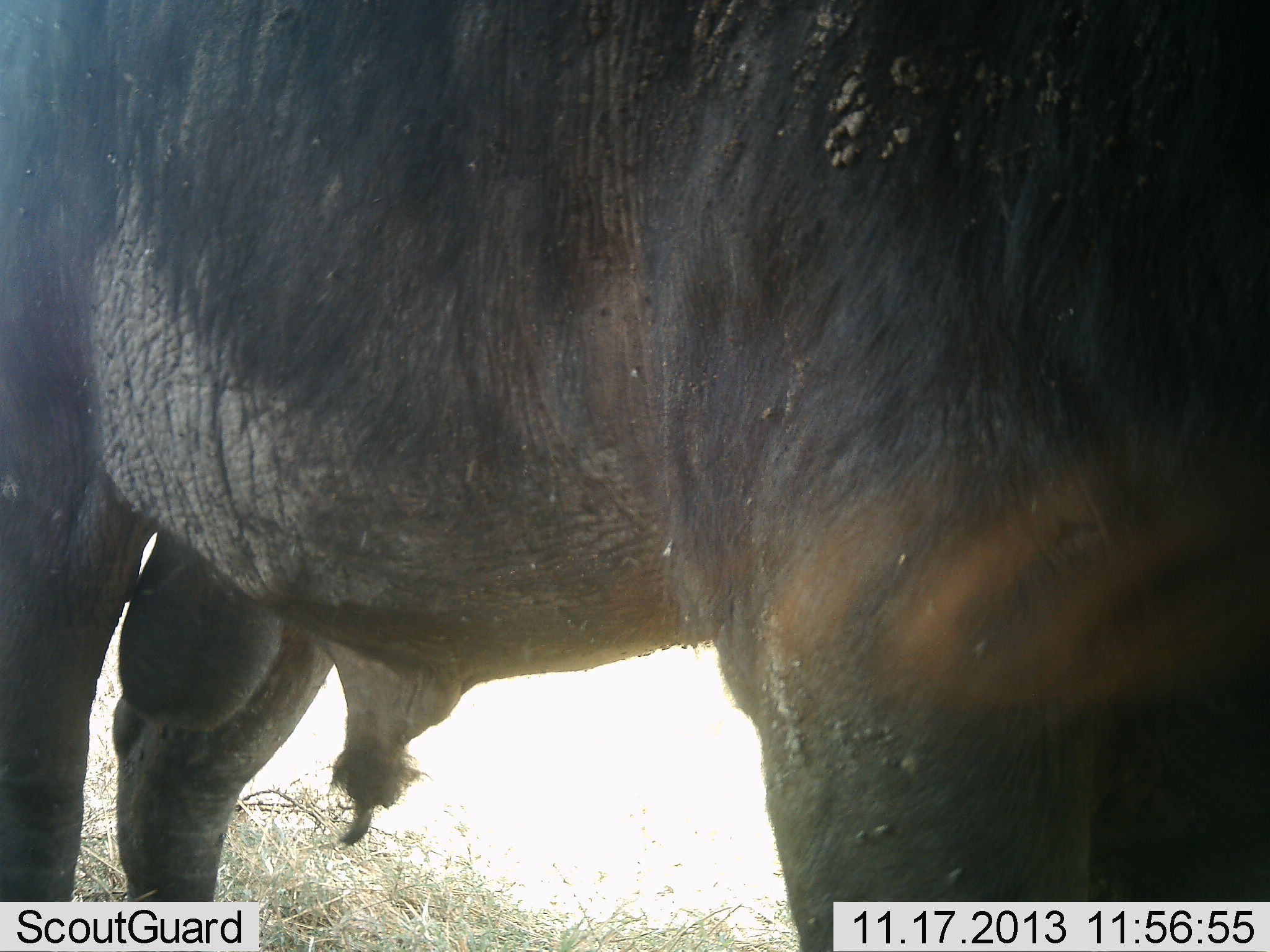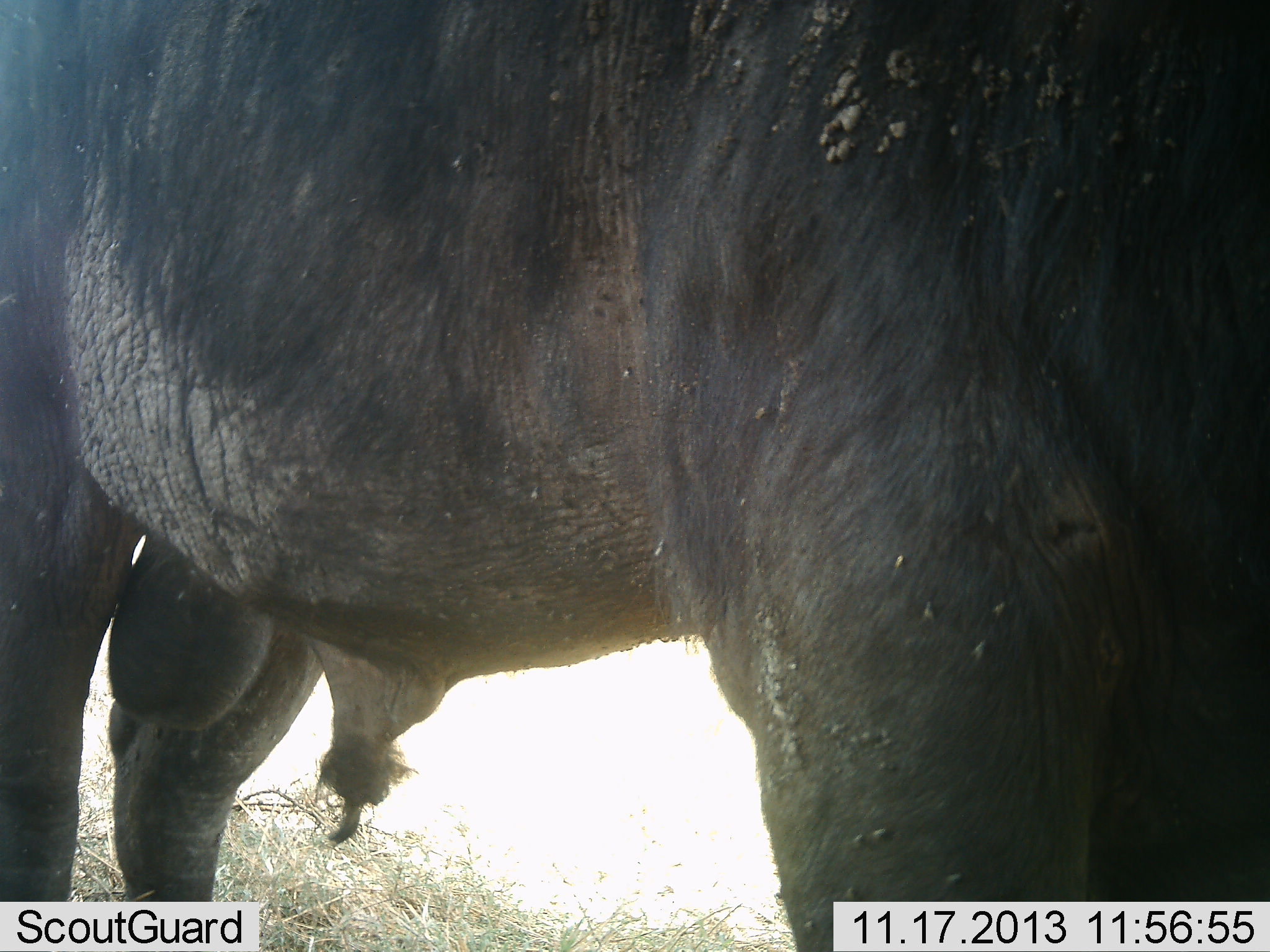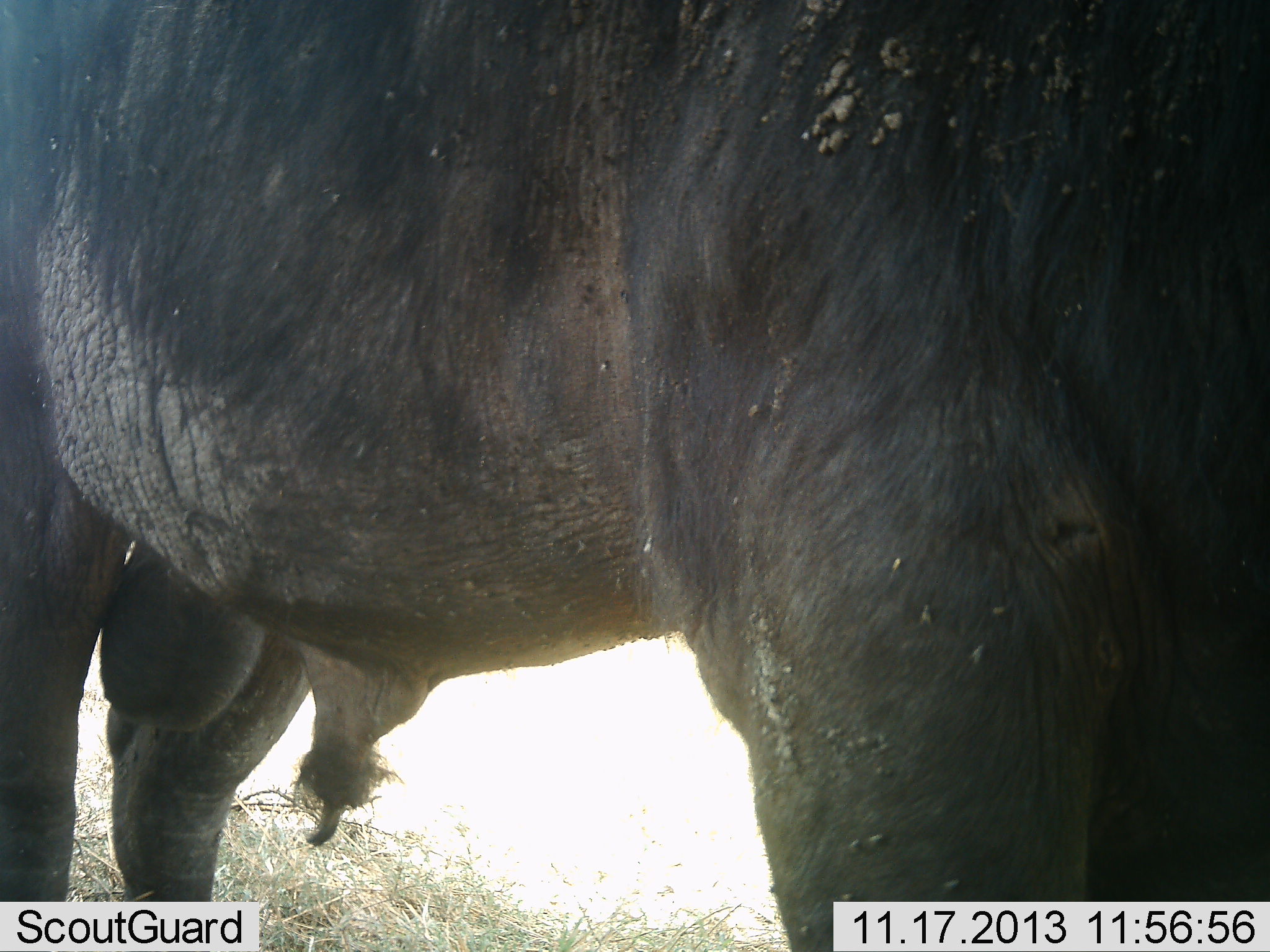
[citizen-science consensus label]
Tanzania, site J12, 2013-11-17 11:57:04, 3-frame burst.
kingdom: Animalia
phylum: Chordata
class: Mammalia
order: Artiodactyla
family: Bovidae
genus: Connochaetes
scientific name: Connochaetes taurinus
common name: blue wildebeest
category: wildebeest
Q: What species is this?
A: Wildebeest (blue wildebeest) (Connochaetes taurinus).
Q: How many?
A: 1.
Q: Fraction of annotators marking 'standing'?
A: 100%.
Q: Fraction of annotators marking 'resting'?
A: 0%.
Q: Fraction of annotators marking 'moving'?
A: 0%.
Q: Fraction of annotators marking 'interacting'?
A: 0%.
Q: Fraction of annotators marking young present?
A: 0%.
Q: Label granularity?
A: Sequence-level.